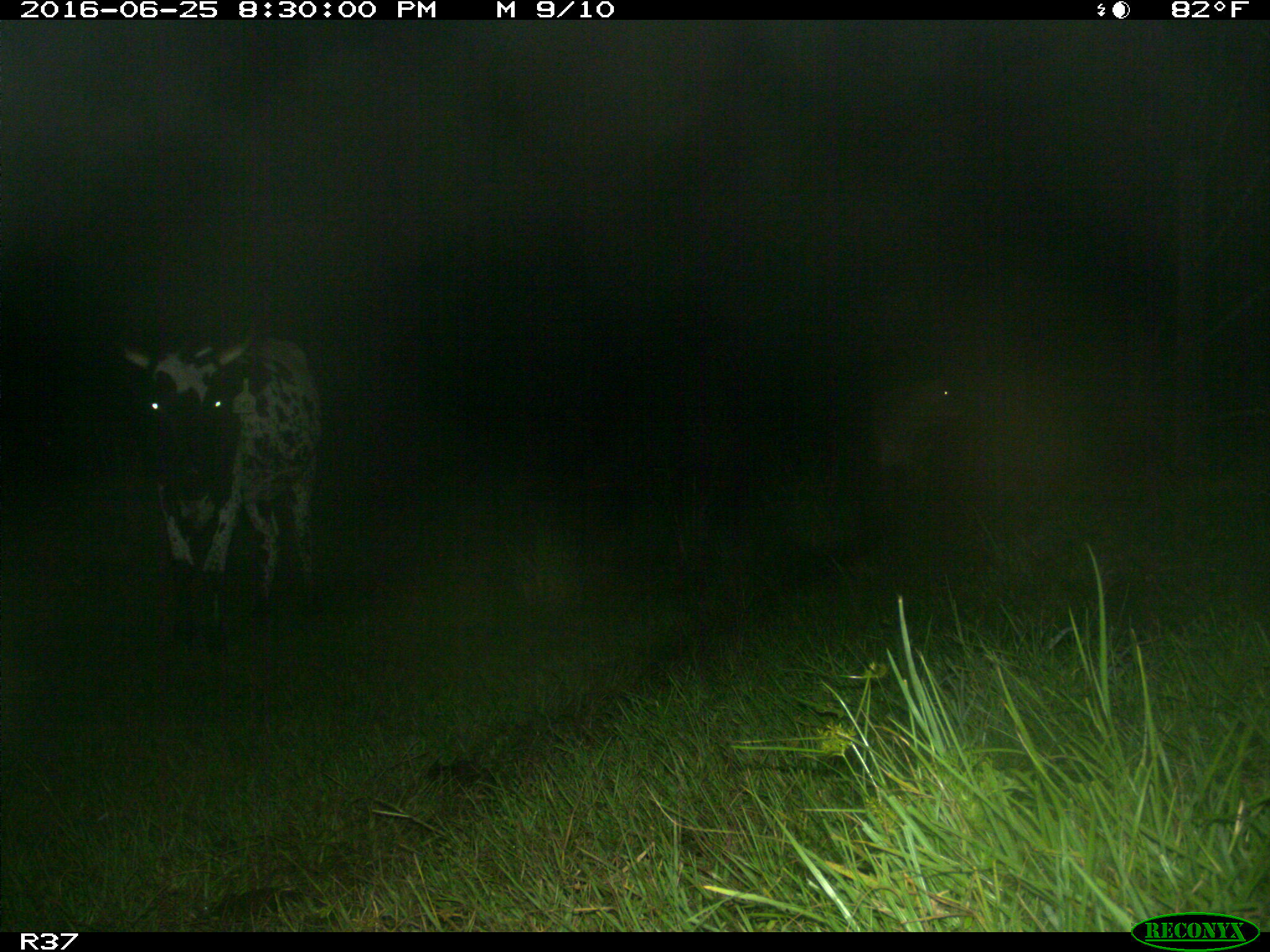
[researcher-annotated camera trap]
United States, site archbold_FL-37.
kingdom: Animalia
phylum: Chordata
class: Mammalia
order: Artiodactyla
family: Bovidae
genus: Bos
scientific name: Bos taurus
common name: domestic cow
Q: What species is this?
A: Bos taurus (domestic cow).